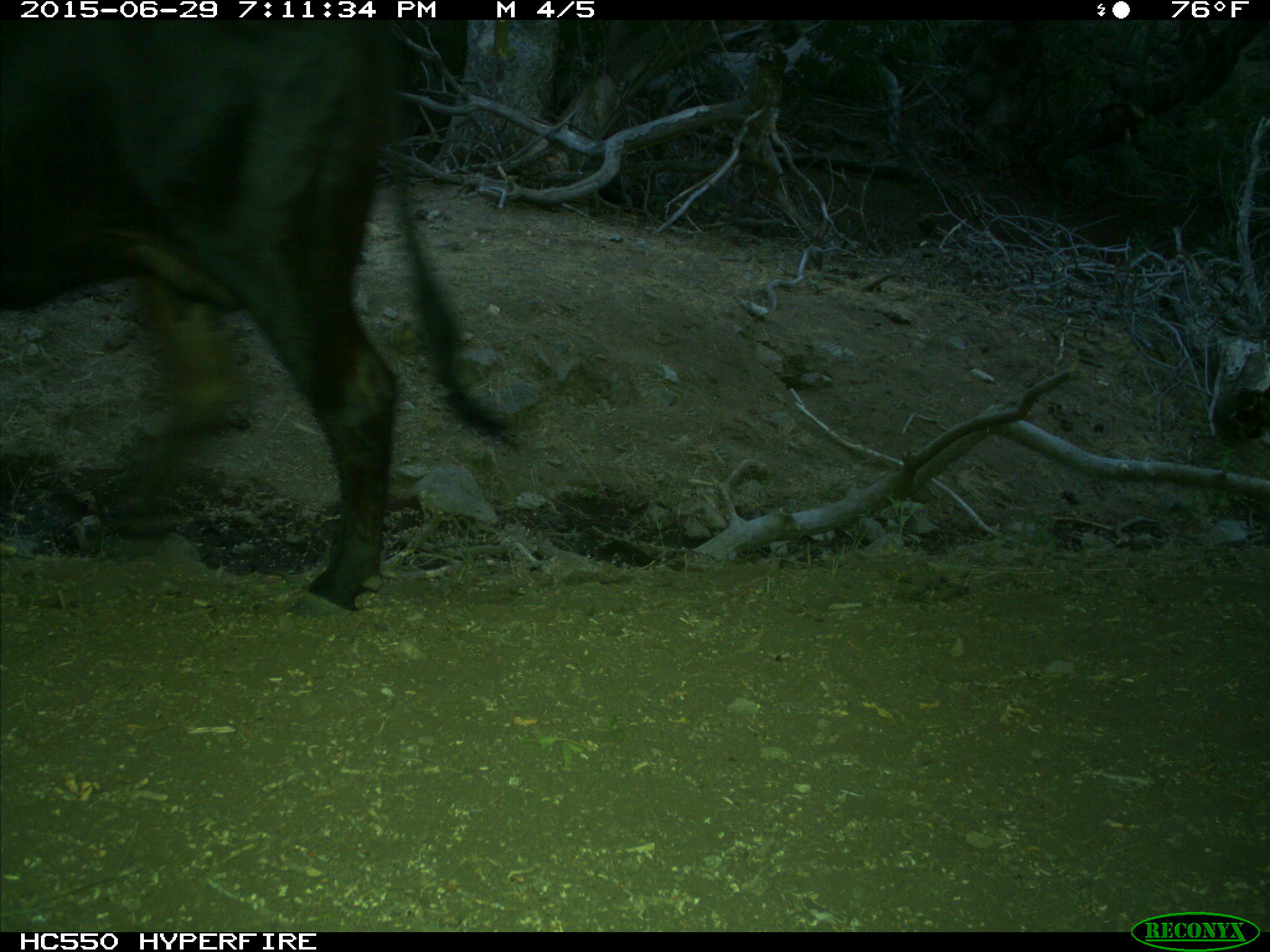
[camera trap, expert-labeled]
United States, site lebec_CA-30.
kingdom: Animalia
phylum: Chordata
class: Mammalia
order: Artiodactyla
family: Bovidae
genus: Bos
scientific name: Bos taurus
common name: domestic cow